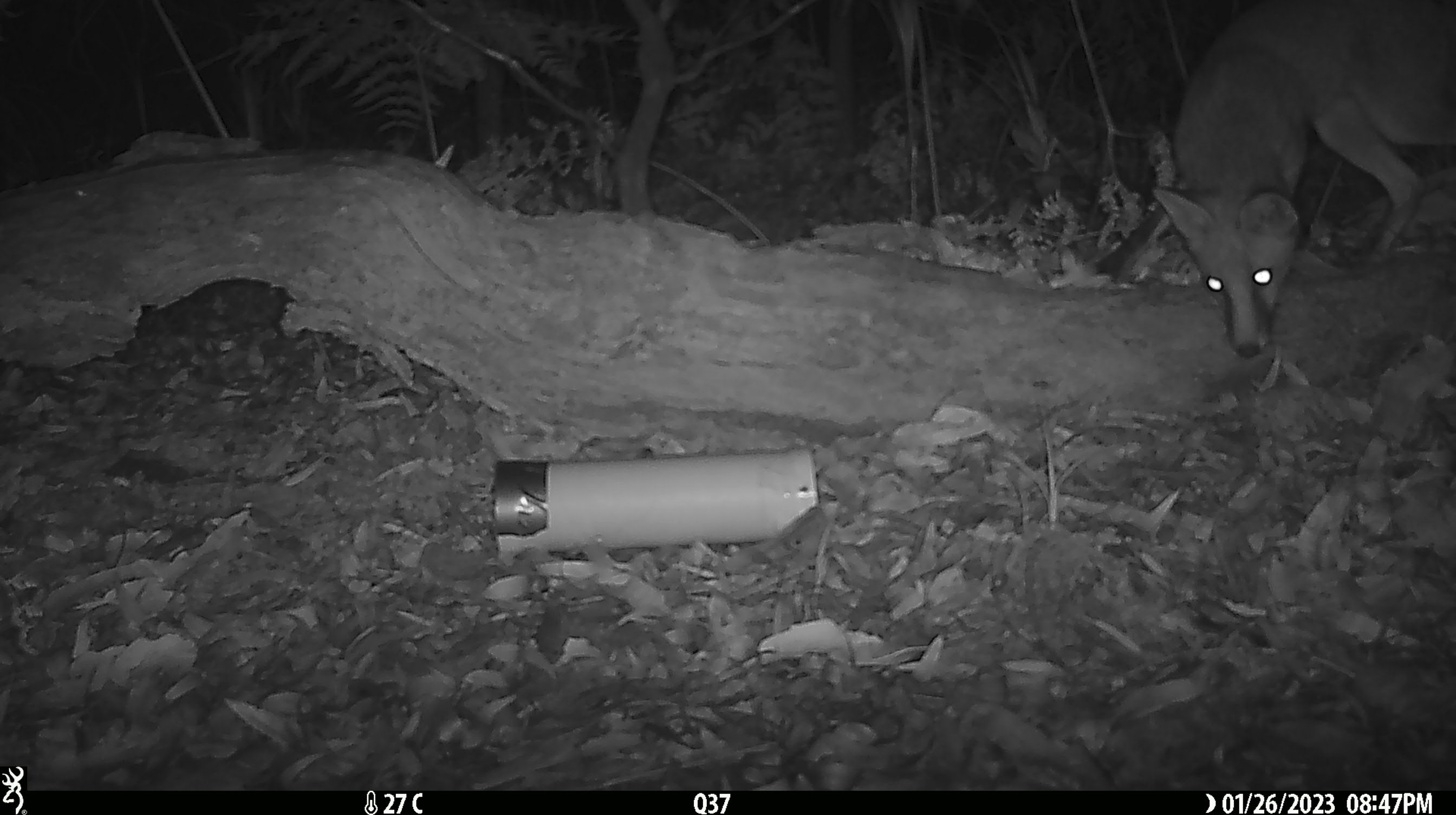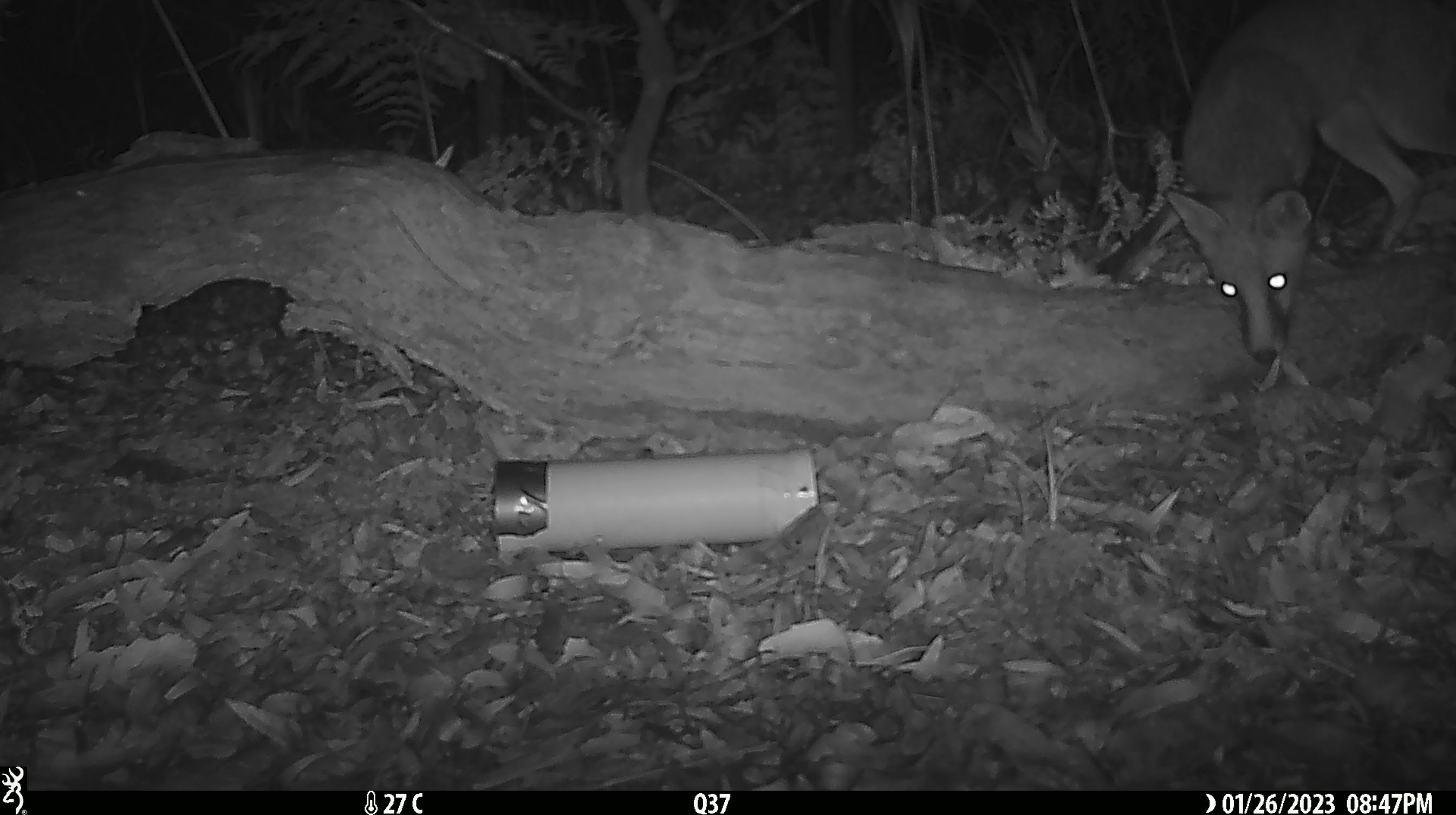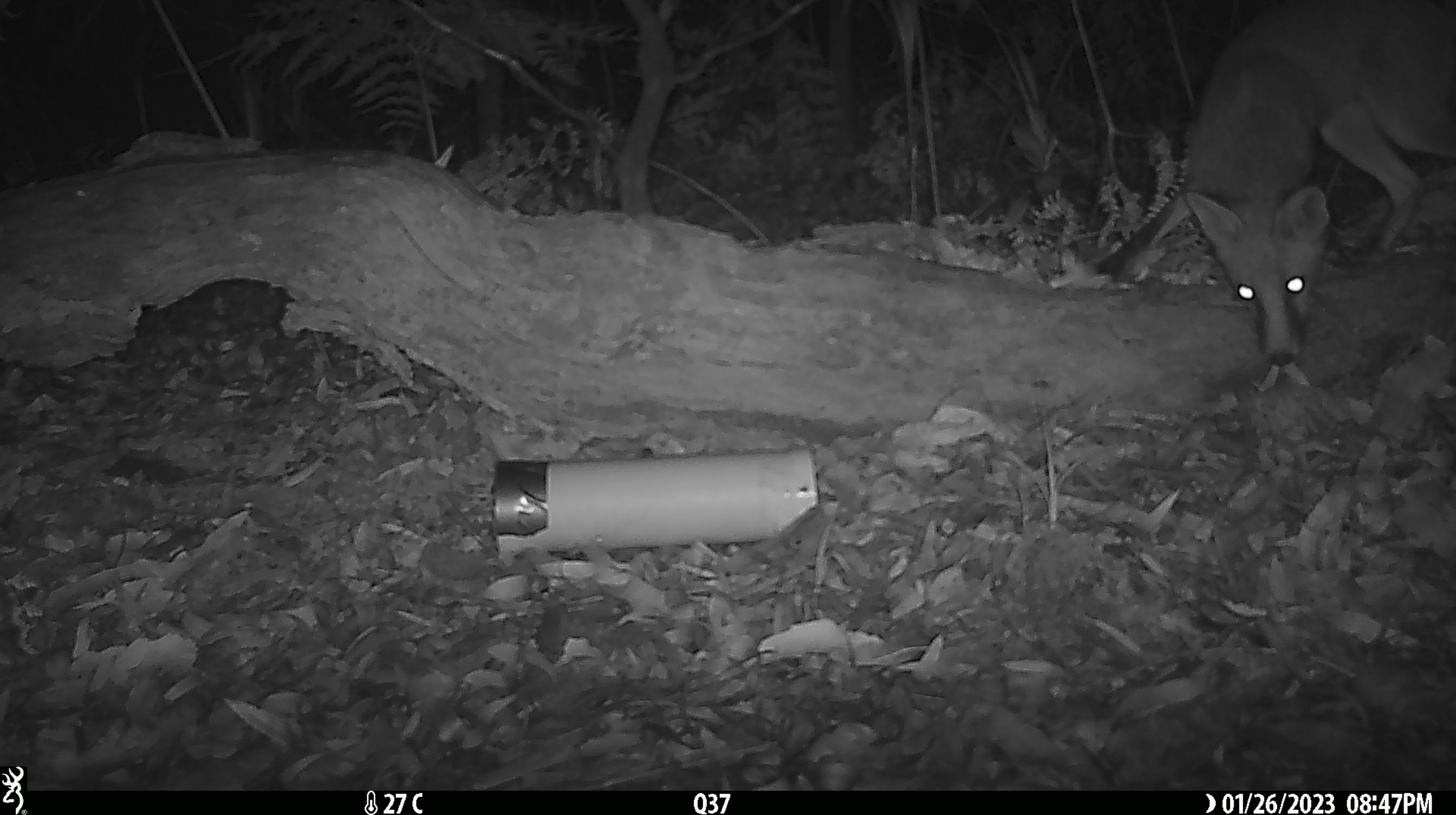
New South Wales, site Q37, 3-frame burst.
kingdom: Animalia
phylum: Chordata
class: Mammalia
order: Carnivora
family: Canidae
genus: Vulpes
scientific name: Vulpes vulpes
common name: red fox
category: fox